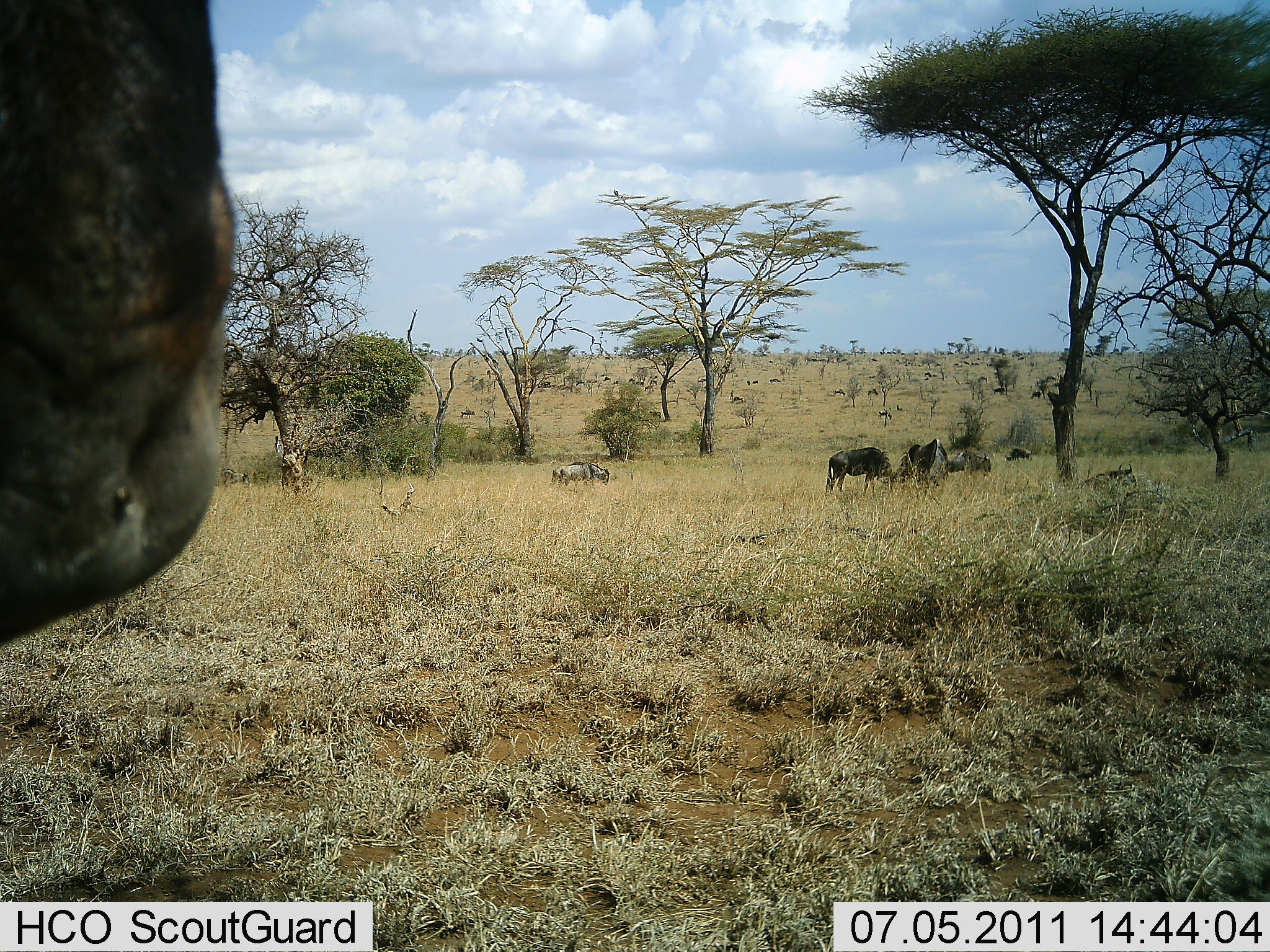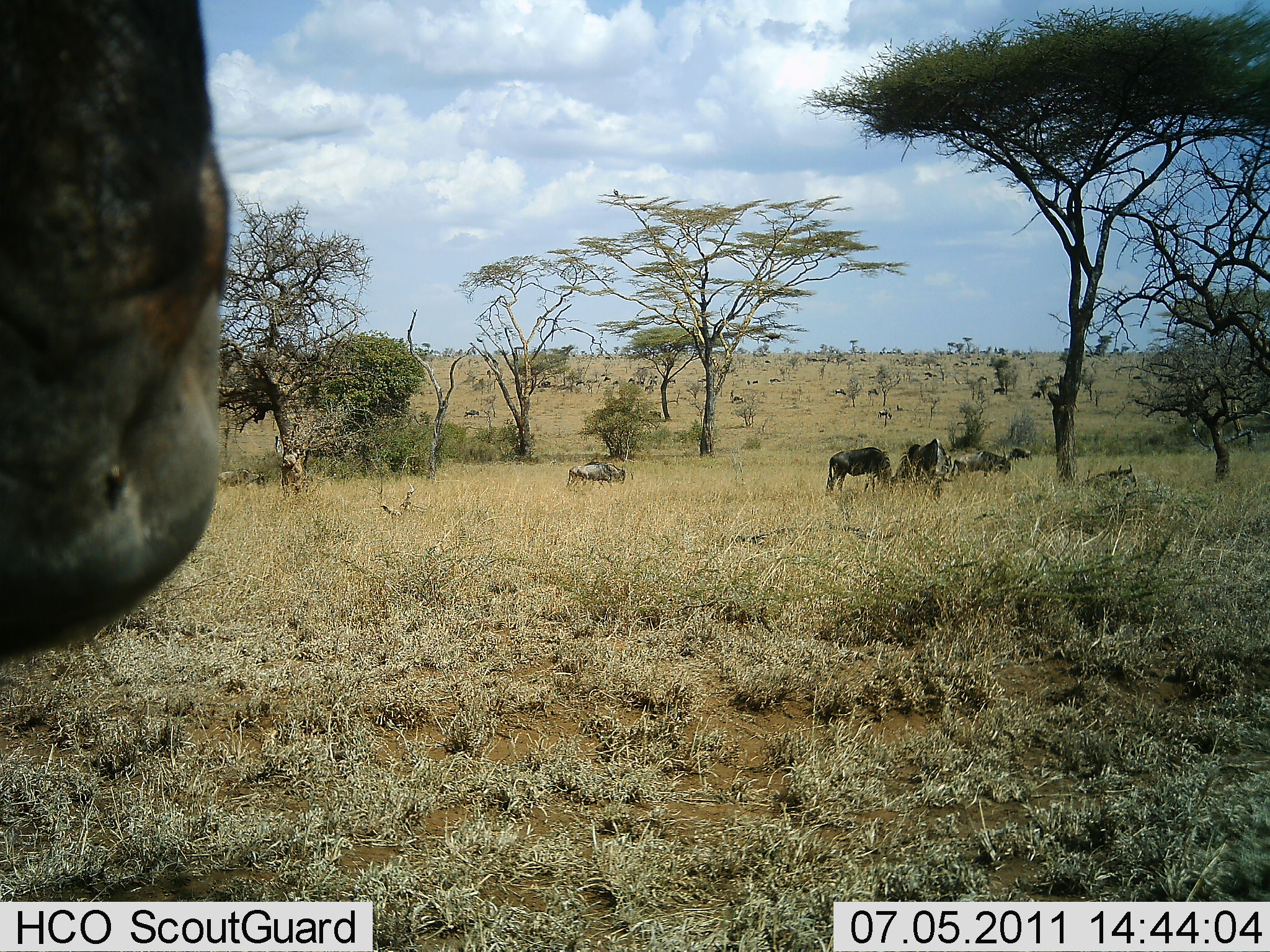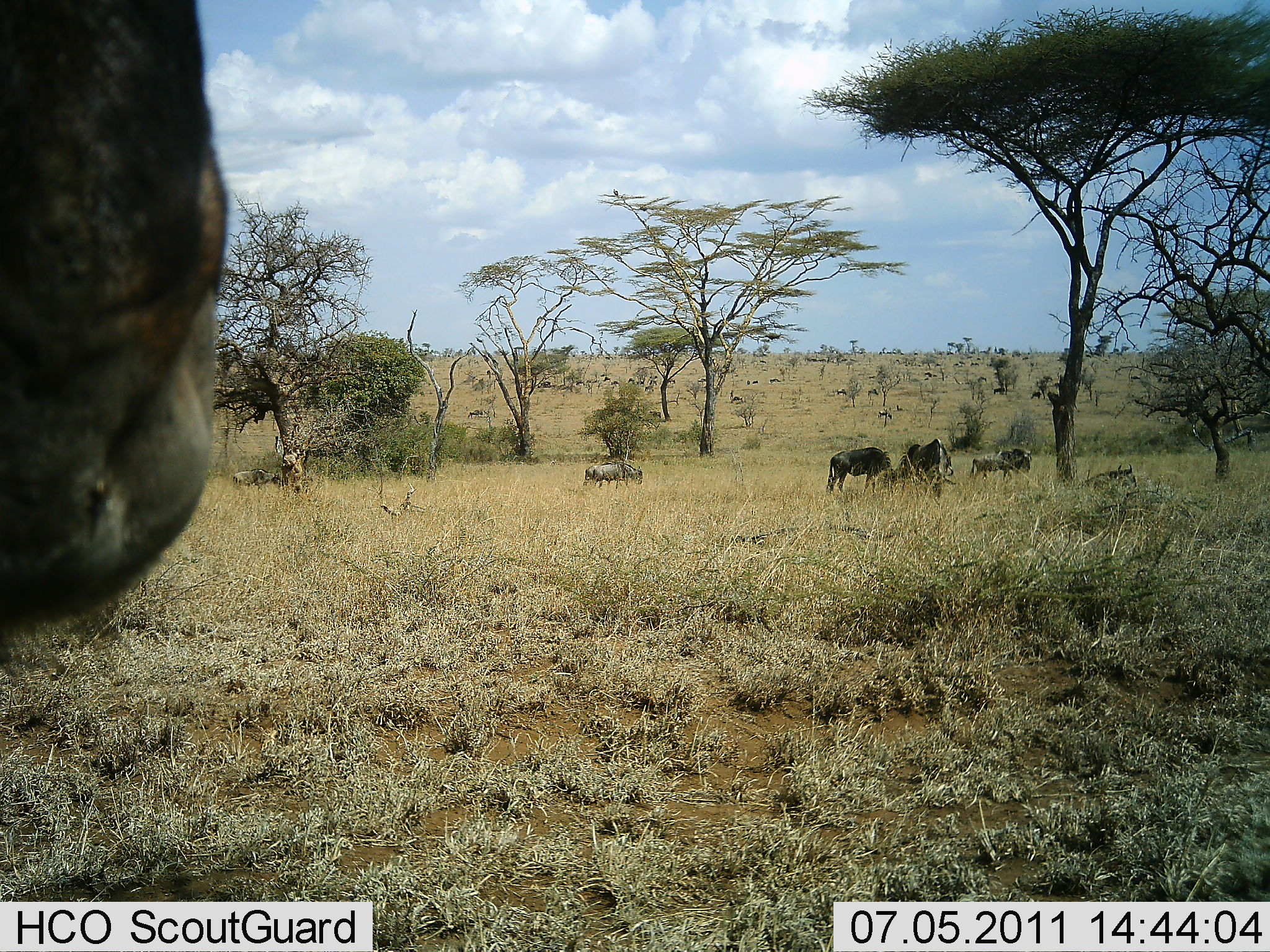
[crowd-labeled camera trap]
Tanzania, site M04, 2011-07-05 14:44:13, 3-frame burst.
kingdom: Animalia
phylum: Chordata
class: Mammalia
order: Artiodactyla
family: Bovidae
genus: Connochaetes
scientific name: Connochaetes taurinus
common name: blue wildebeest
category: wildebeest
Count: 10.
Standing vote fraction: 67%.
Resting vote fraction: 33%.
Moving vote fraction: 67%.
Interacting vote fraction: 17%.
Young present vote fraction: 8%.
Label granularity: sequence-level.